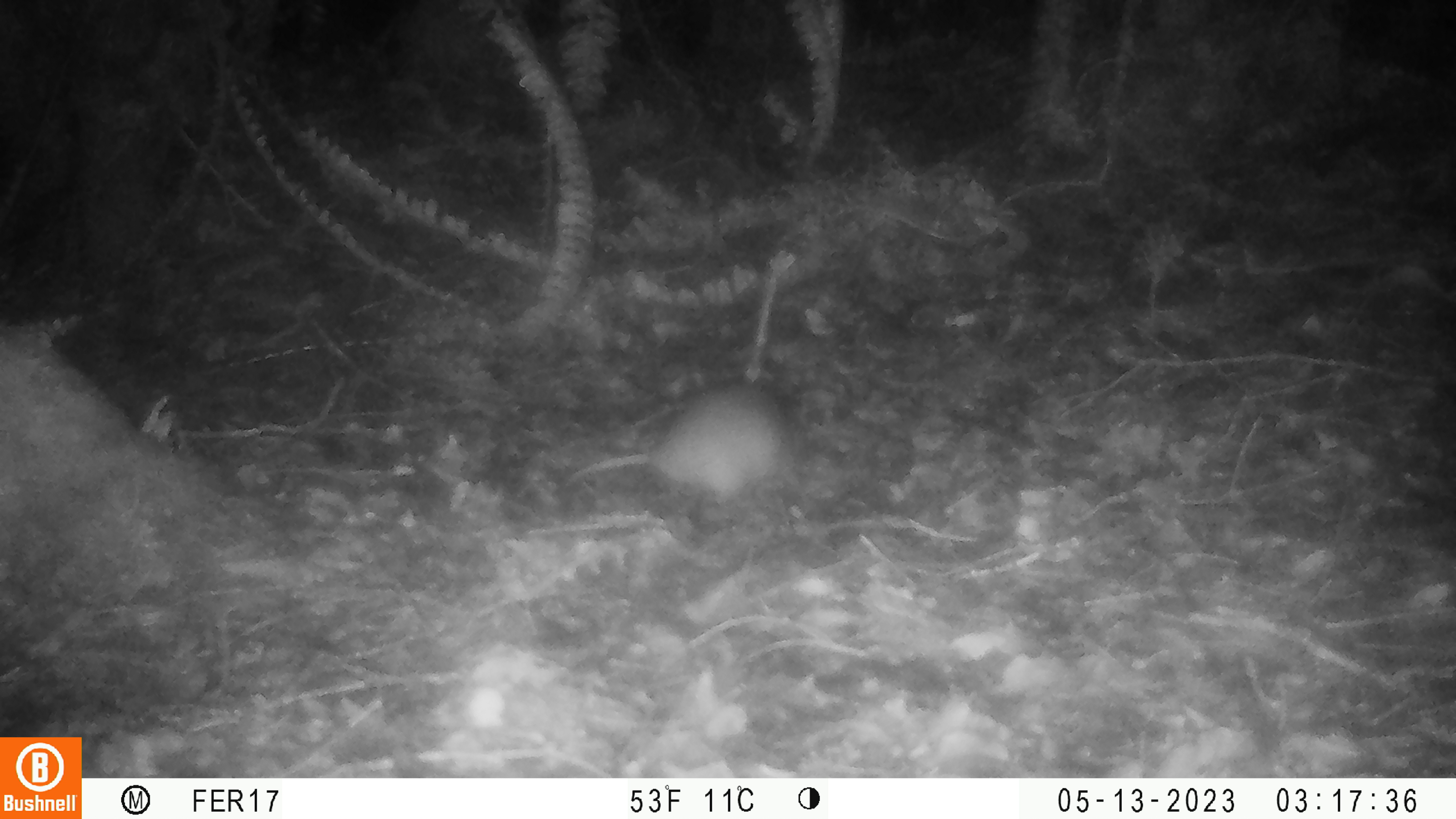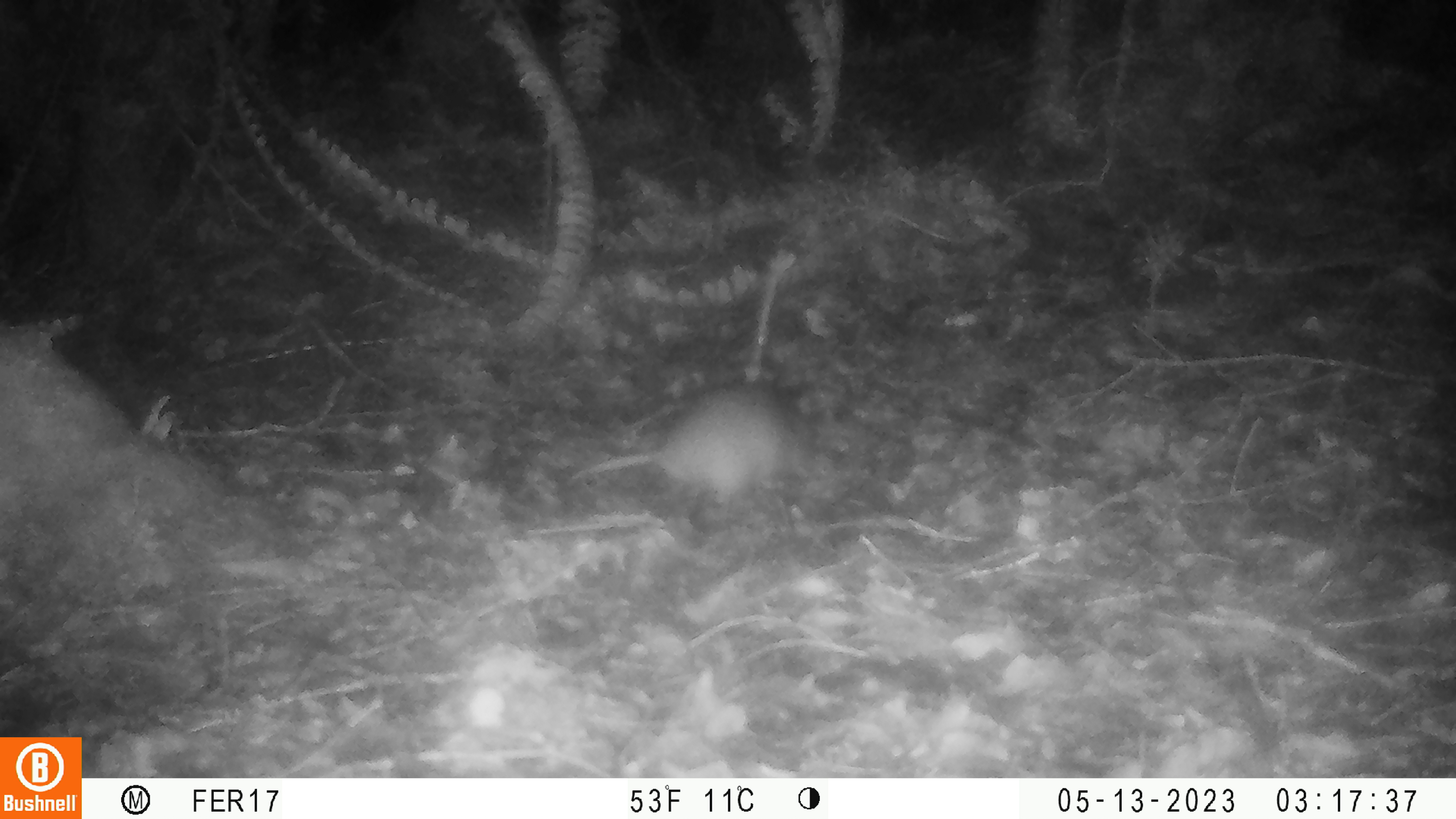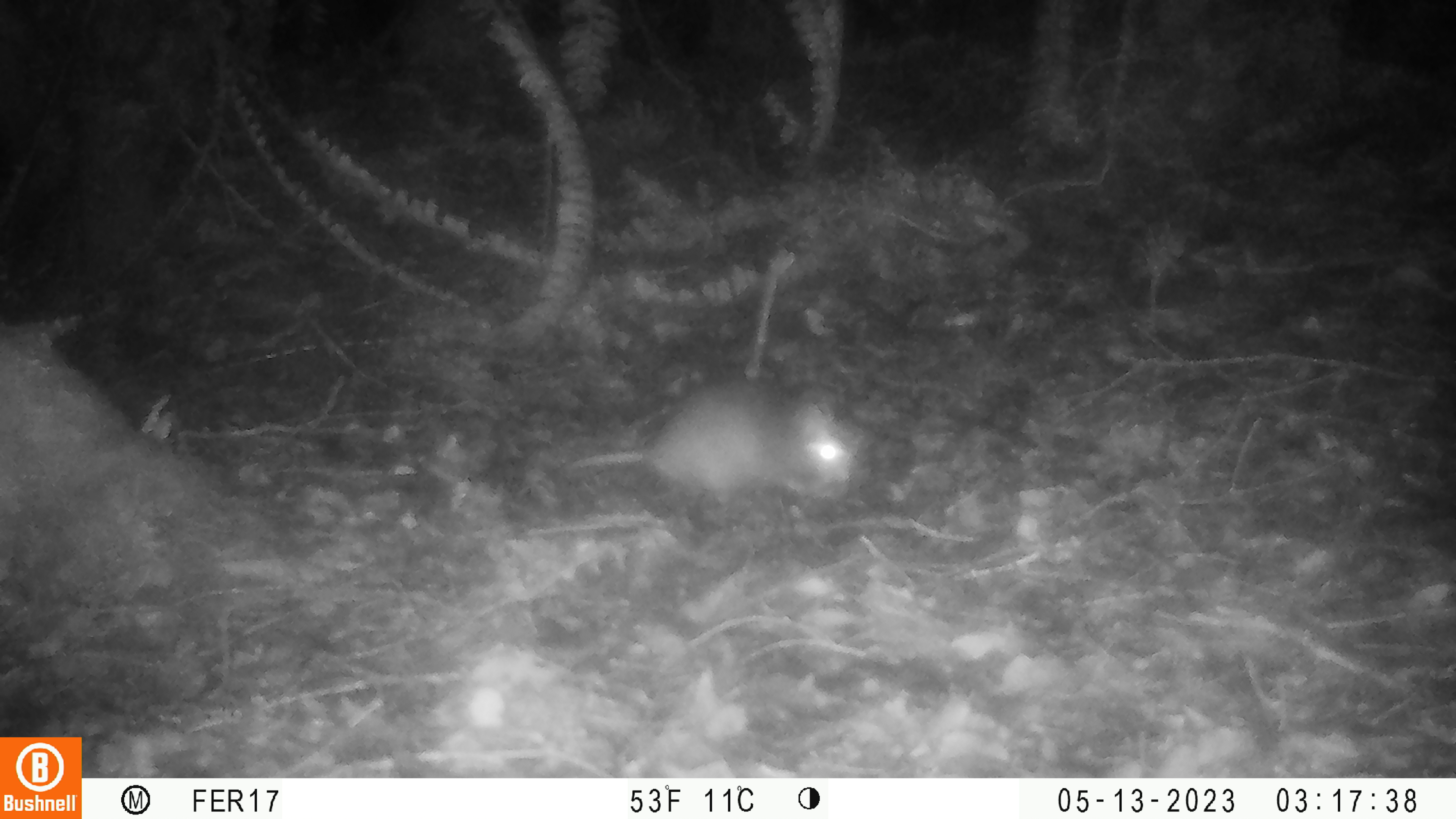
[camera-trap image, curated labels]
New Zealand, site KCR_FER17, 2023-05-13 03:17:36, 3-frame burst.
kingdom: Animalia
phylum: Chordata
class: Mammalia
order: Rodentia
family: Muridae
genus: Rattus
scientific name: Rattus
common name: rat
Rat (Rattus).